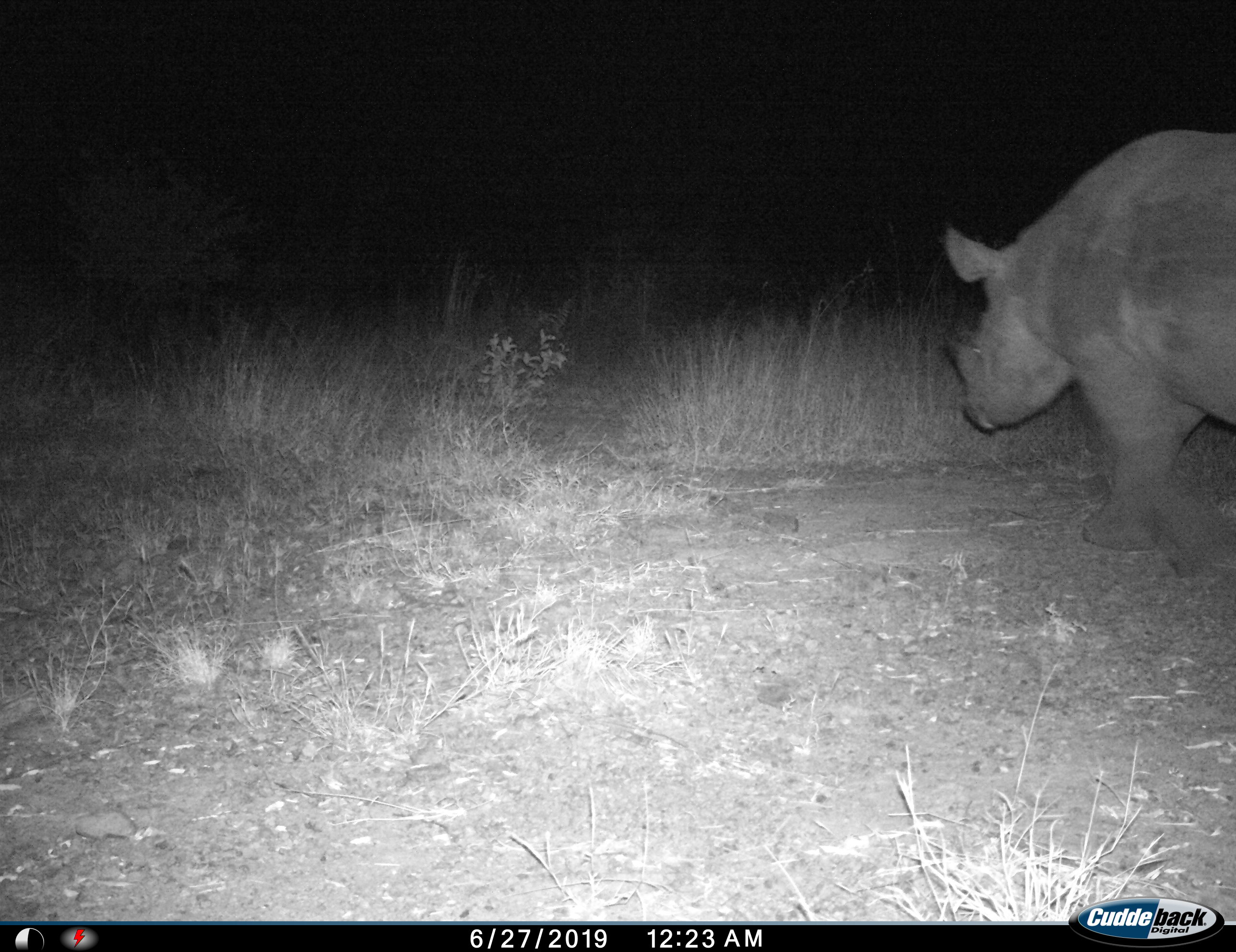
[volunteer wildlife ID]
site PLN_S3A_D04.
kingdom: Animalia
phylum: Chordata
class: Mammalia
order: Perissodactyla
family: Rhinocerotidae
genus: Diceros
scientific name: Diceros bicornis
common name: black rhinoceros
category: rhinocerosblack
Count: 1.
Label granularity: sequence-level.